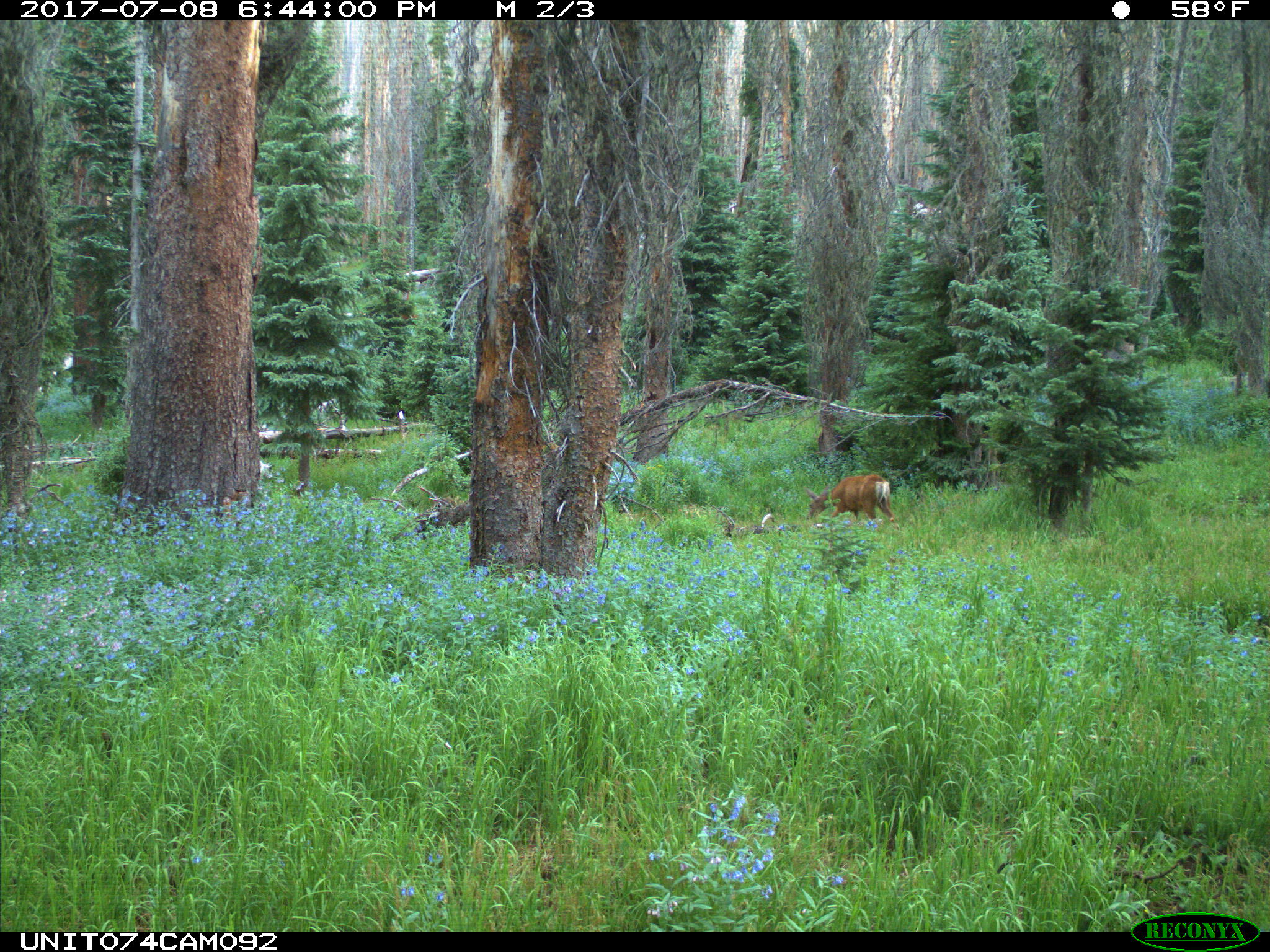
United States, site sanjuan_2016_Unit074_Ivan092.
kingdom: Animalia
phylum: Chordata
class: Mammalia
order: Artiodactyla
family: Cervidae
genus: Odocoileus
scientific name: Odocoileus hemionus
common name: mule deer